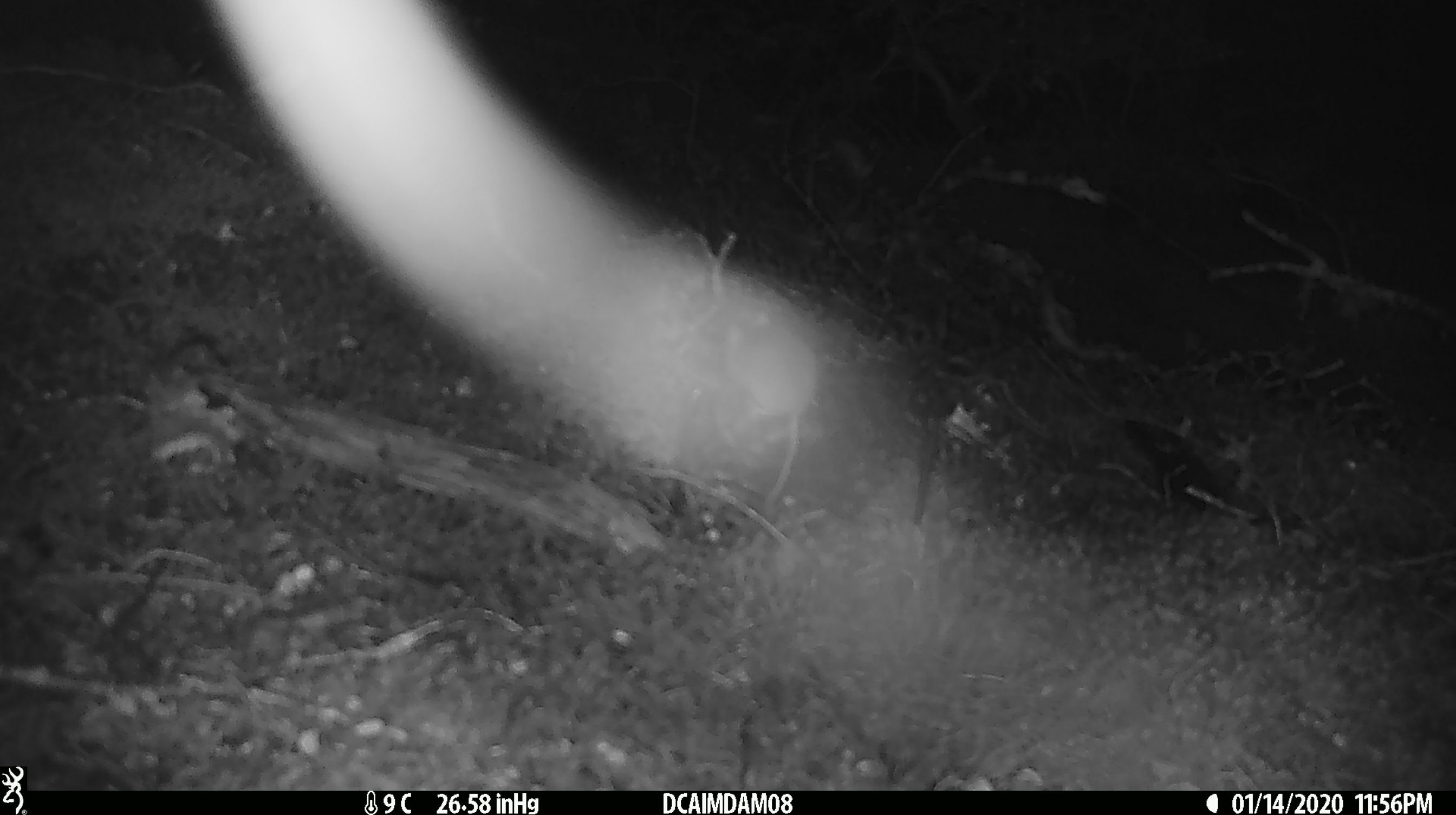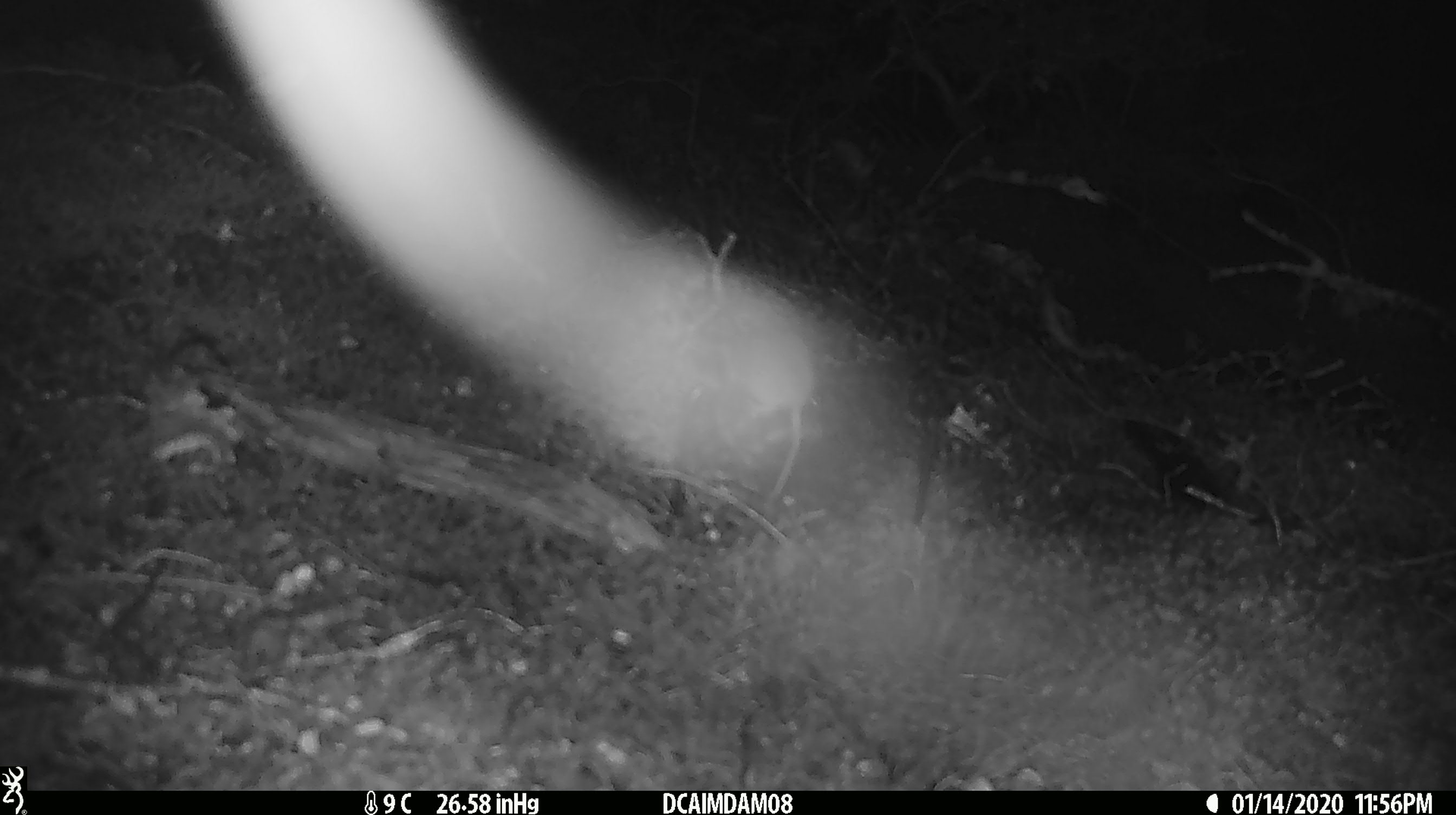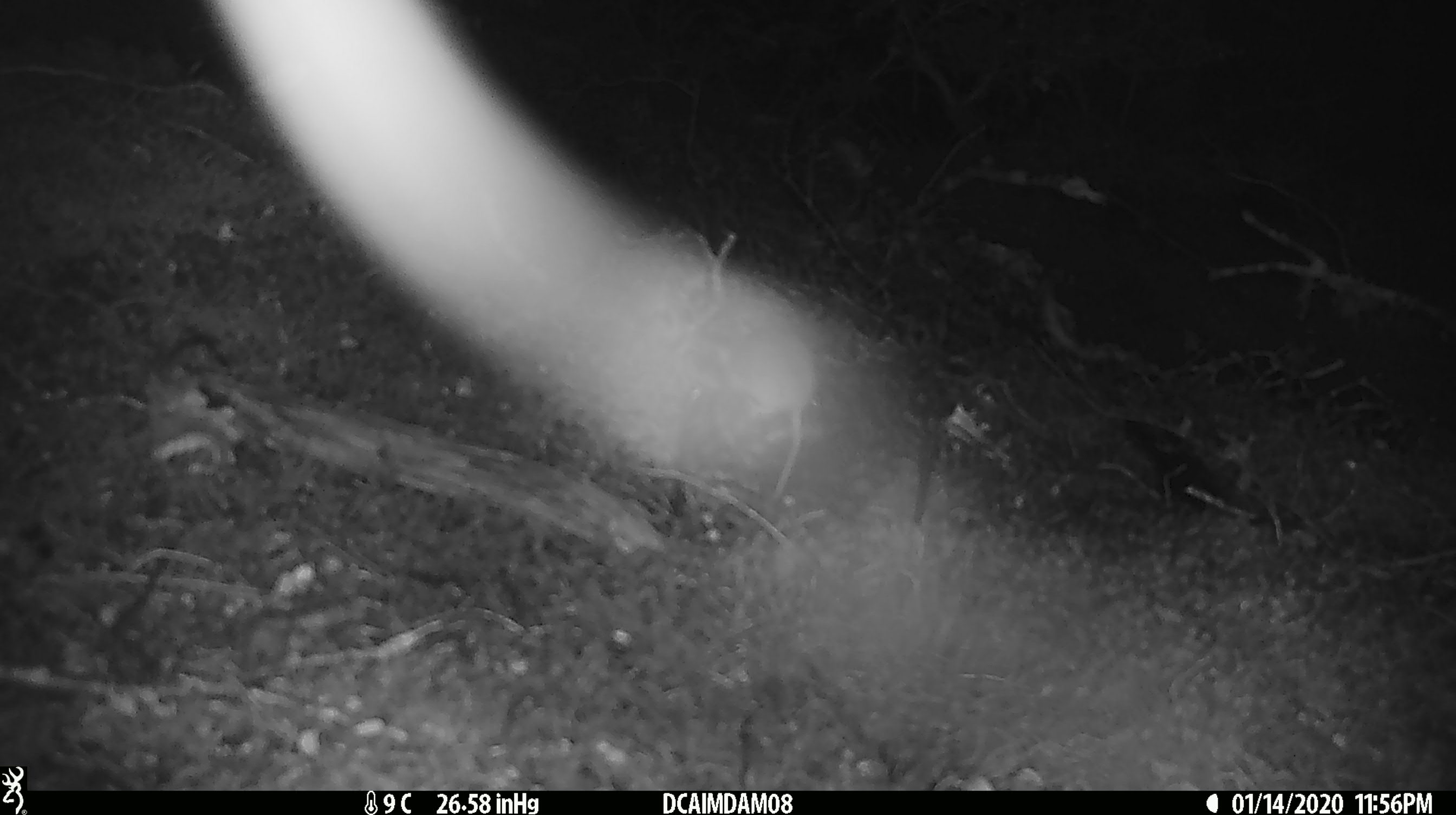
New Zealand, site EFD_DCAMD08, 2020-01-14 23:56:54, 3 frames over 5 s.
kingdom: Animalia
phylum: Chordata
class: Mammalia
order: Rodentia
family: Muridae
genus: Mus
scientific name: Mus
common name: mouse